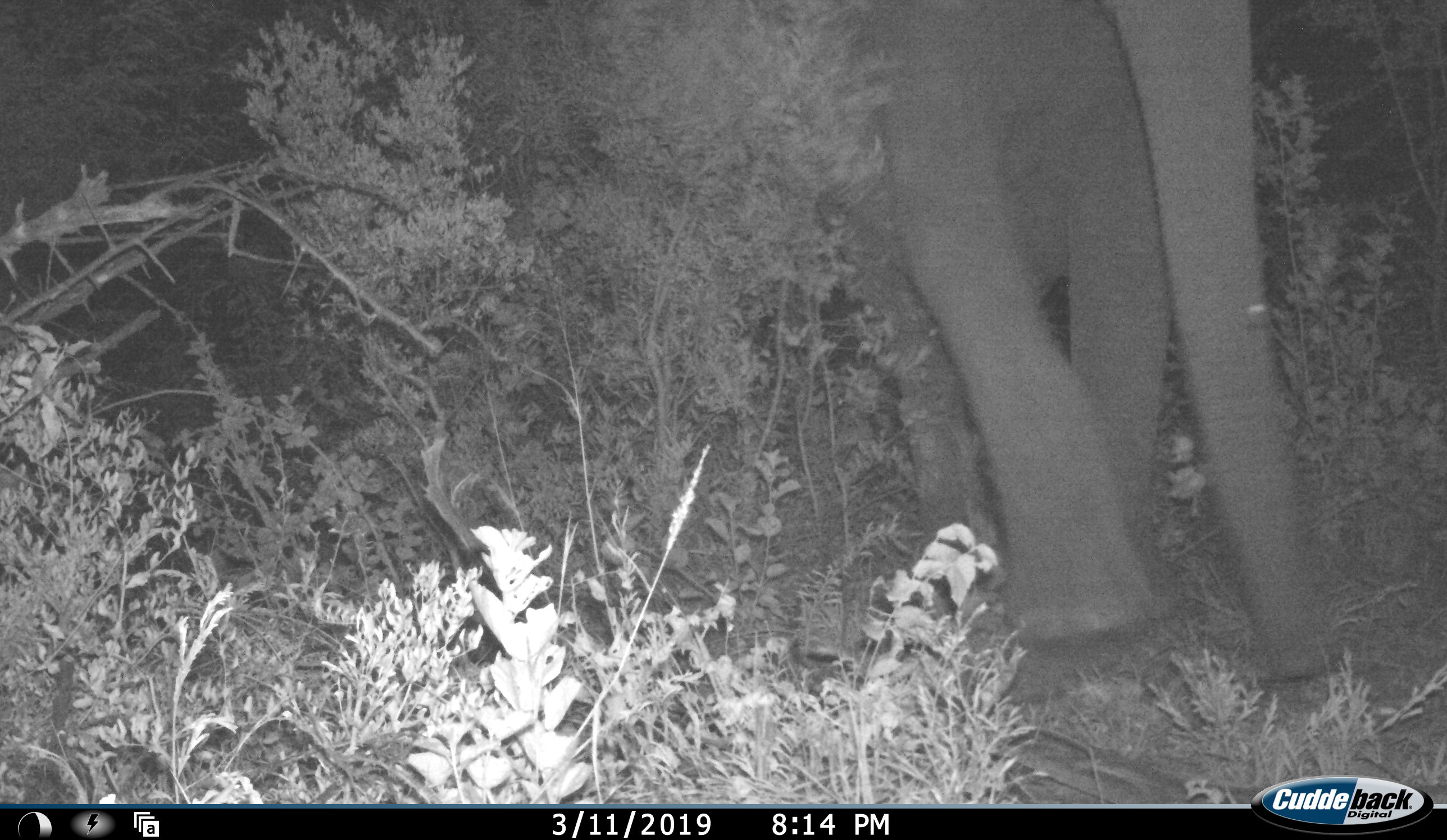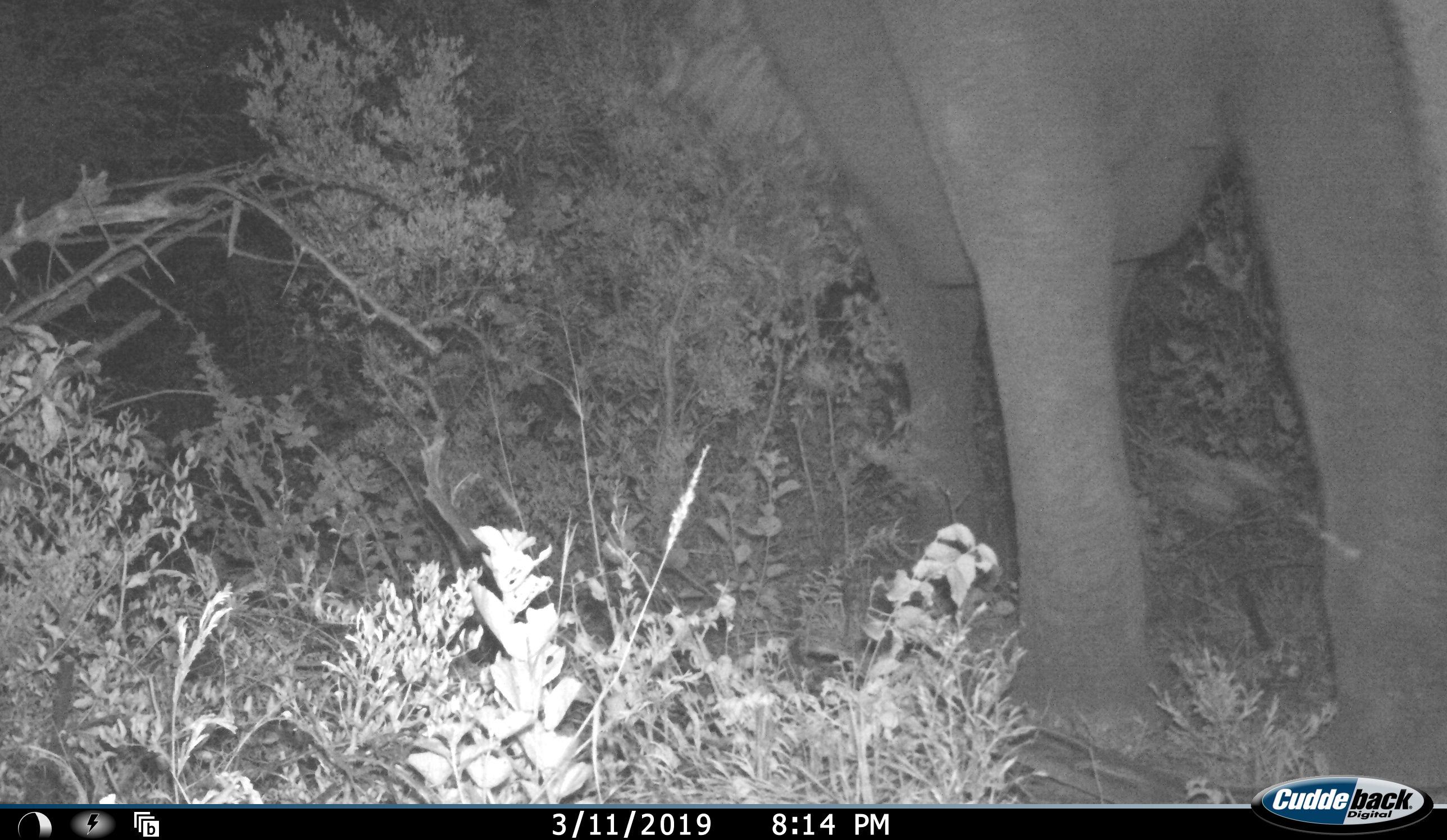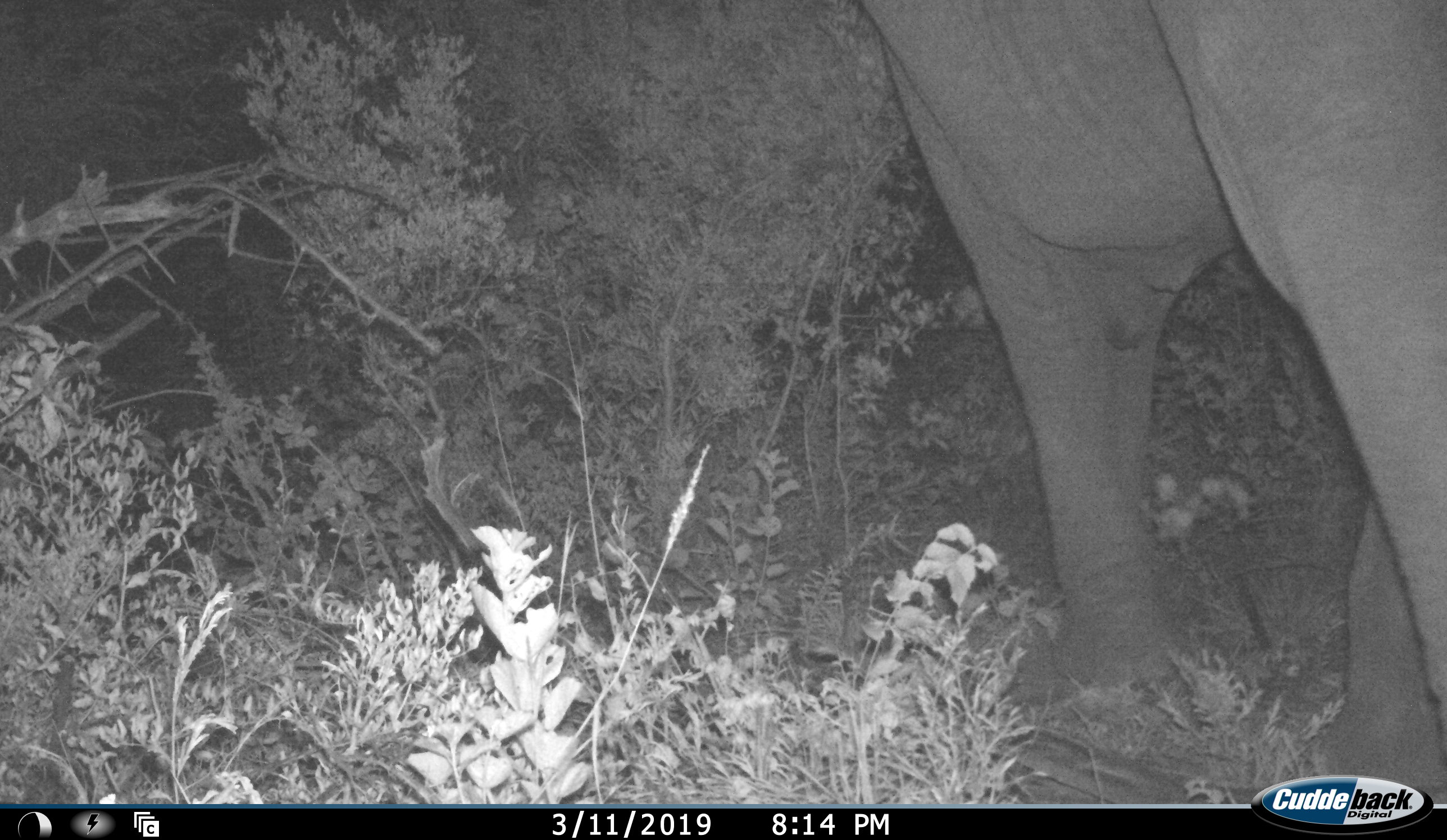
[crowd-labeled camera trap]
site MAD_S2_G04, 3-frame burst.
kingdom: Animalia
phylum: Chordata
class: Mammalia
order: Proboscidea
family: Elephantidae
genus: Loxodonta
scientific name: Loxodonta africana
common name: african bush elephant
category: elephant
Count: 1.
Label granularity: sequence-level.